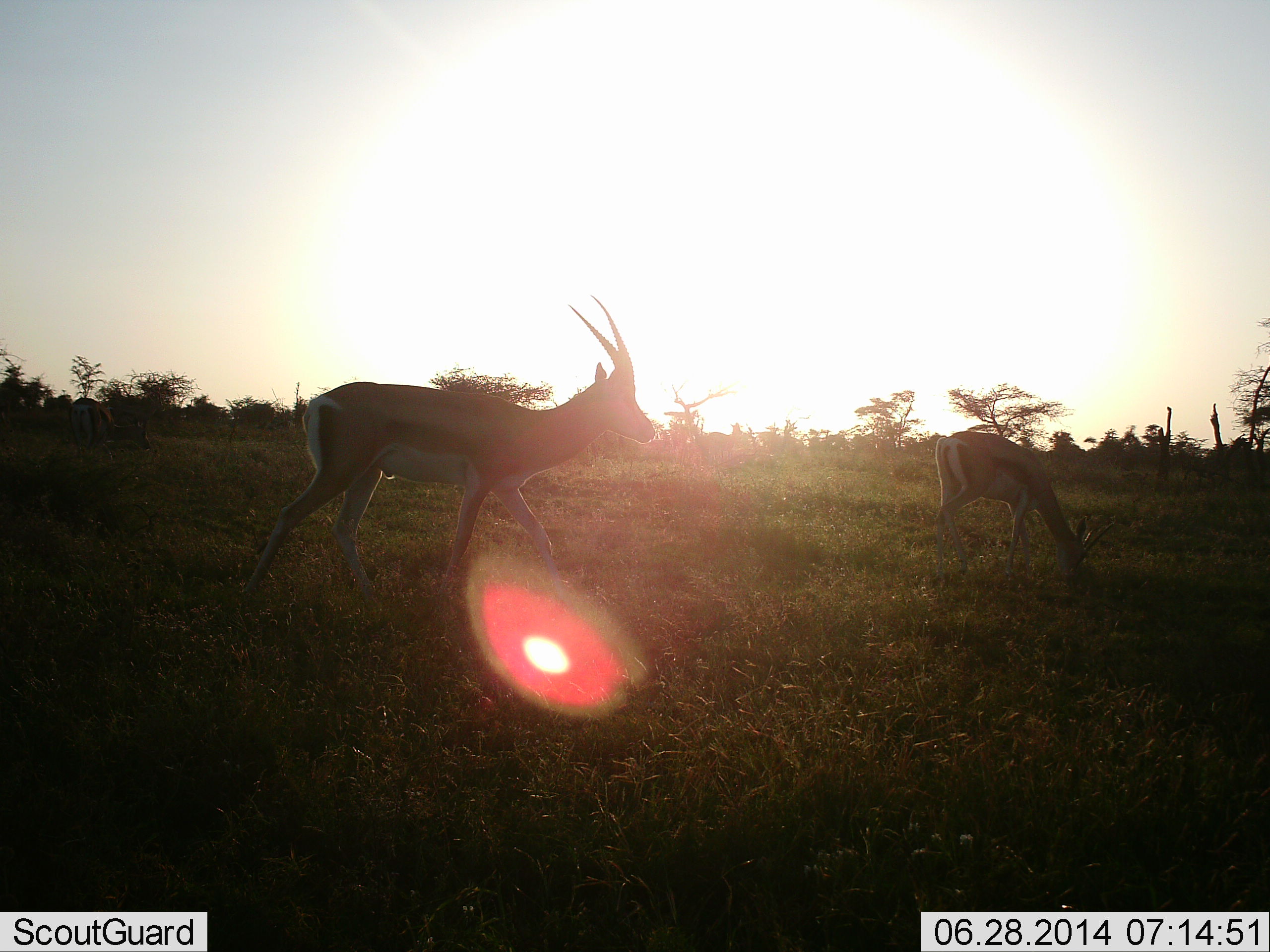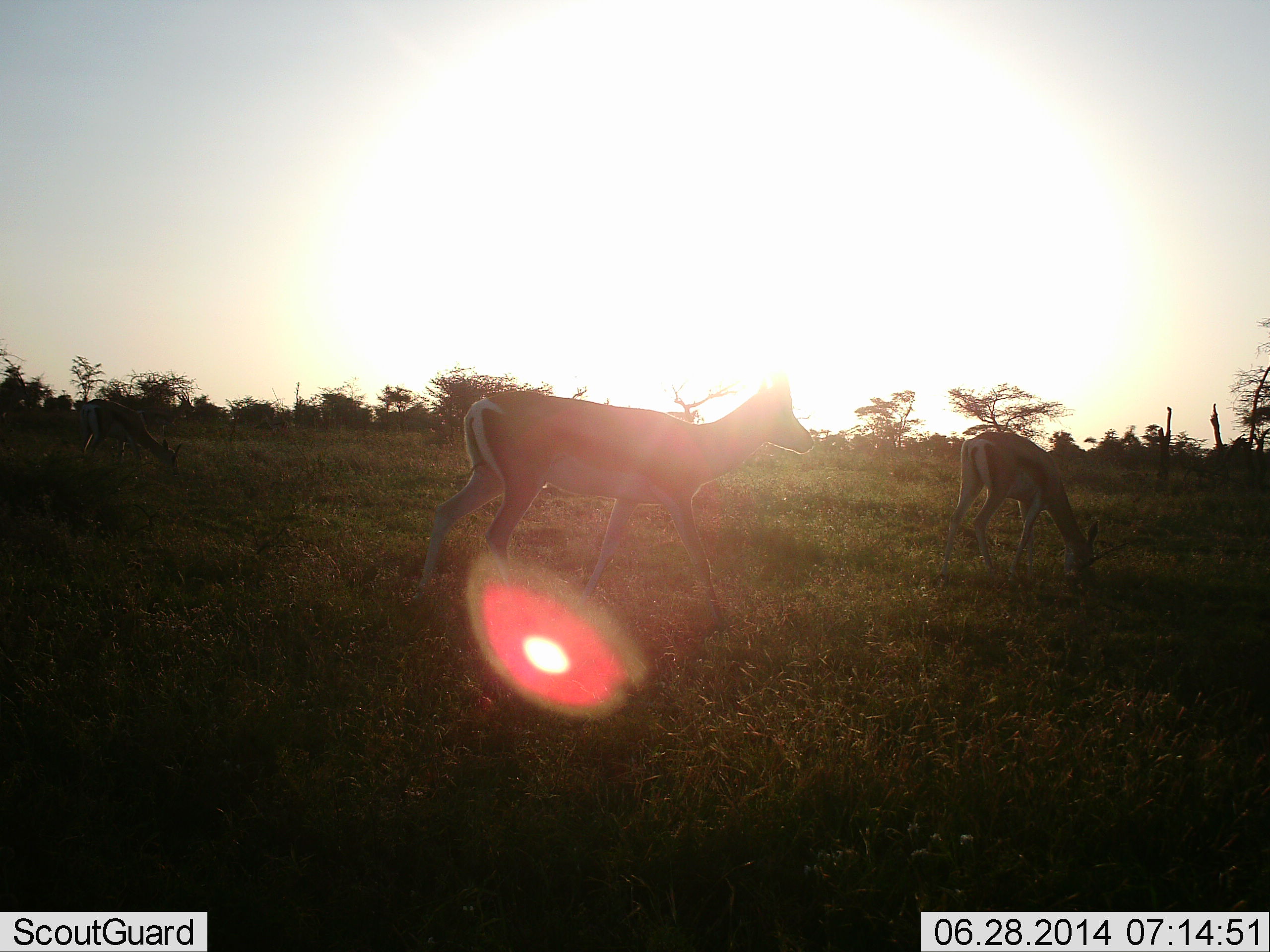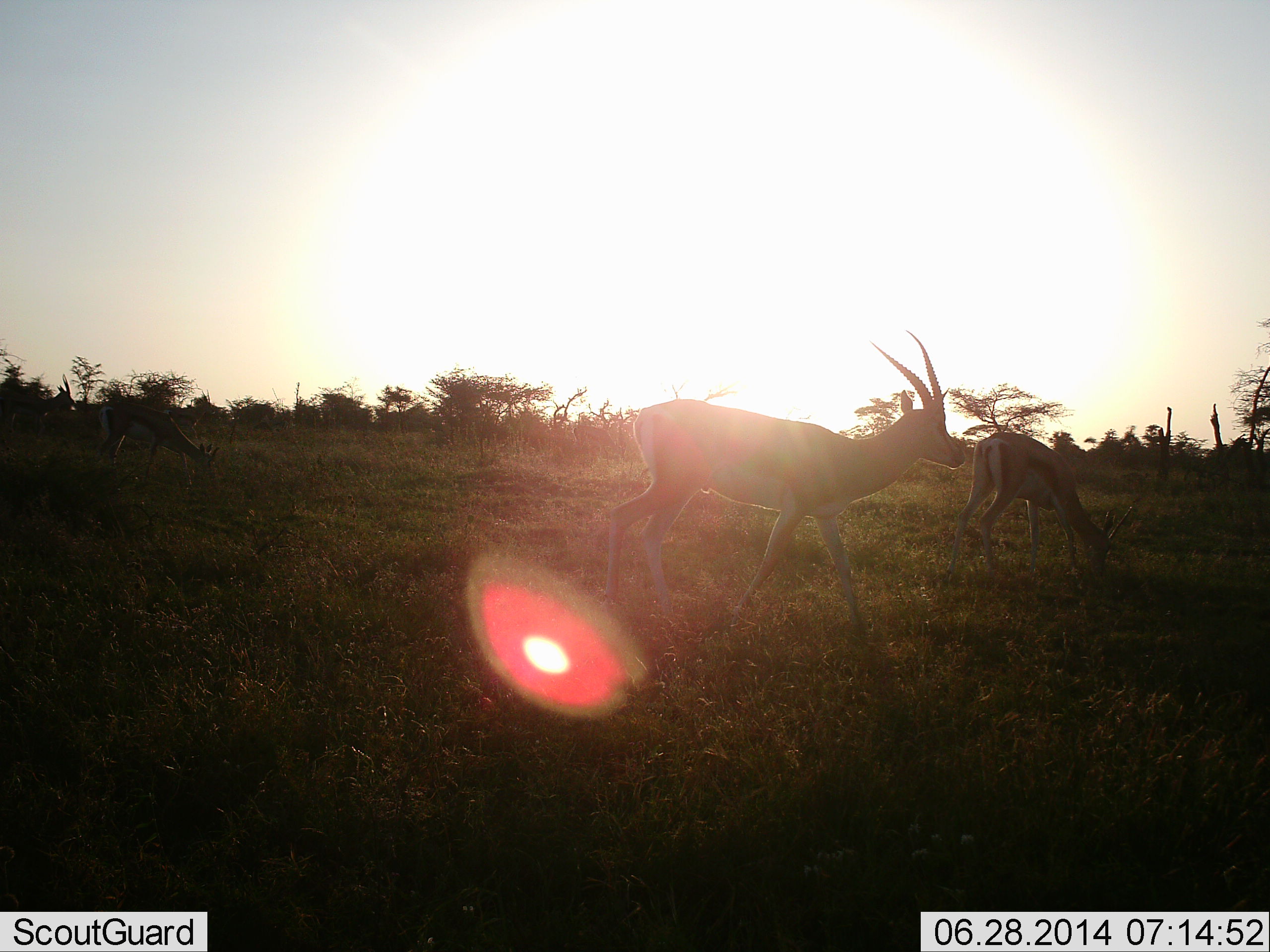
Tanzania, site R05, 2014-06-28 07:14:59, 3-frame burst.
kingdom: Animalia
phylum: Chordata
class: Mammalia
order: Artiodactyla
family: Bovidae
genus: Eudorcas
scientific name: Eudorcas thomsonii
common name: thomson's gazelle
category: gazellethomsons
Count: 3.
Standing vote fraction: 0%.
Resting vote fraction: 0%.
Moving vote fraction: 90%.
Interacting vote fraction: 0%.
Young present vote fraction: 0%.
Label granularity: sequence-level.